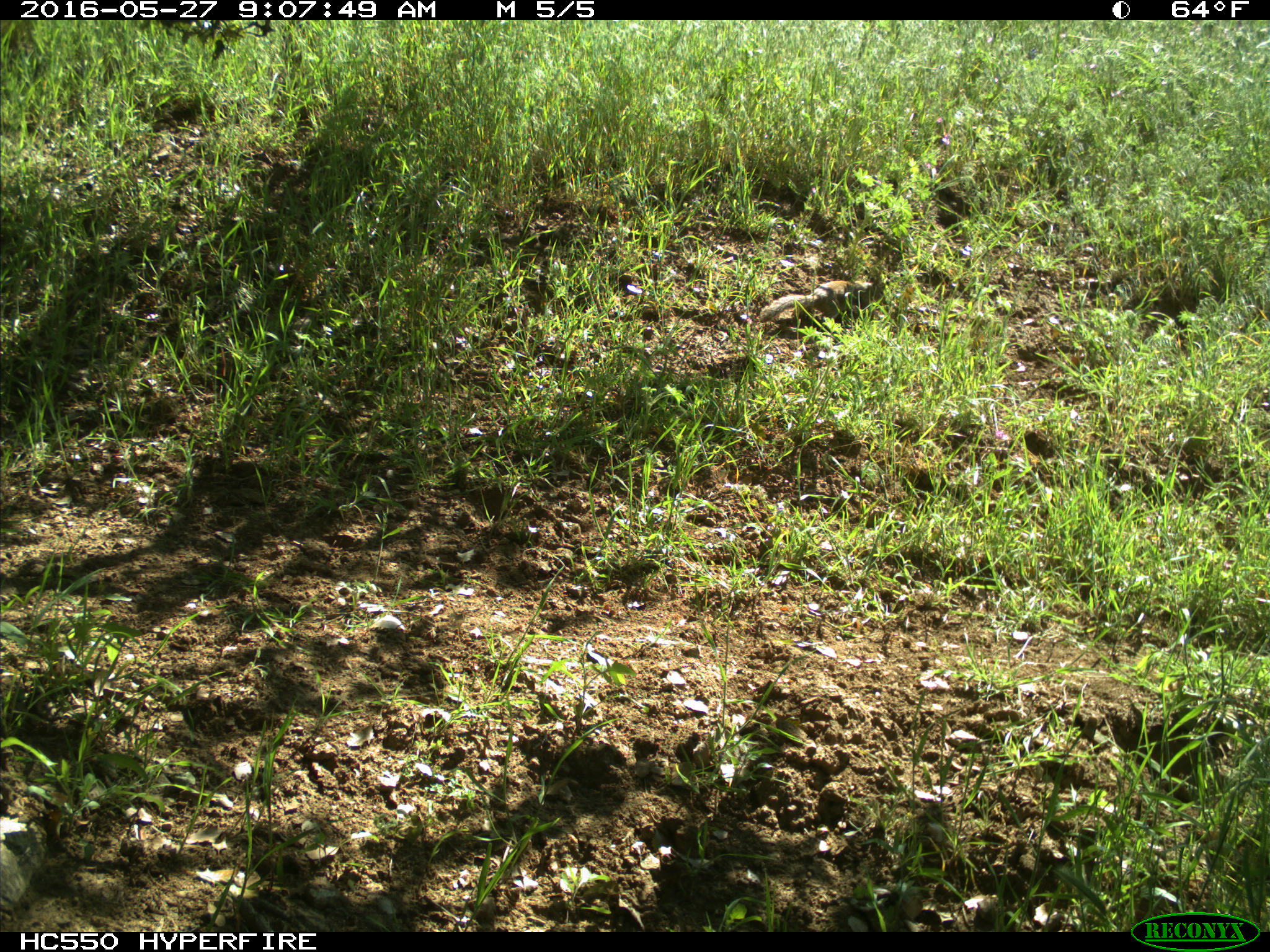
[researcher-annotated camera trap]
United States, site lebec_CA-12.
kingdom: Animalia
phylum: Chordata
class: Mammalia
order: Rodentia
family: Sciuridae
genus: Otospermophilus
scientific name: Otospermophilus beecheyi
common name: california ground squirrel